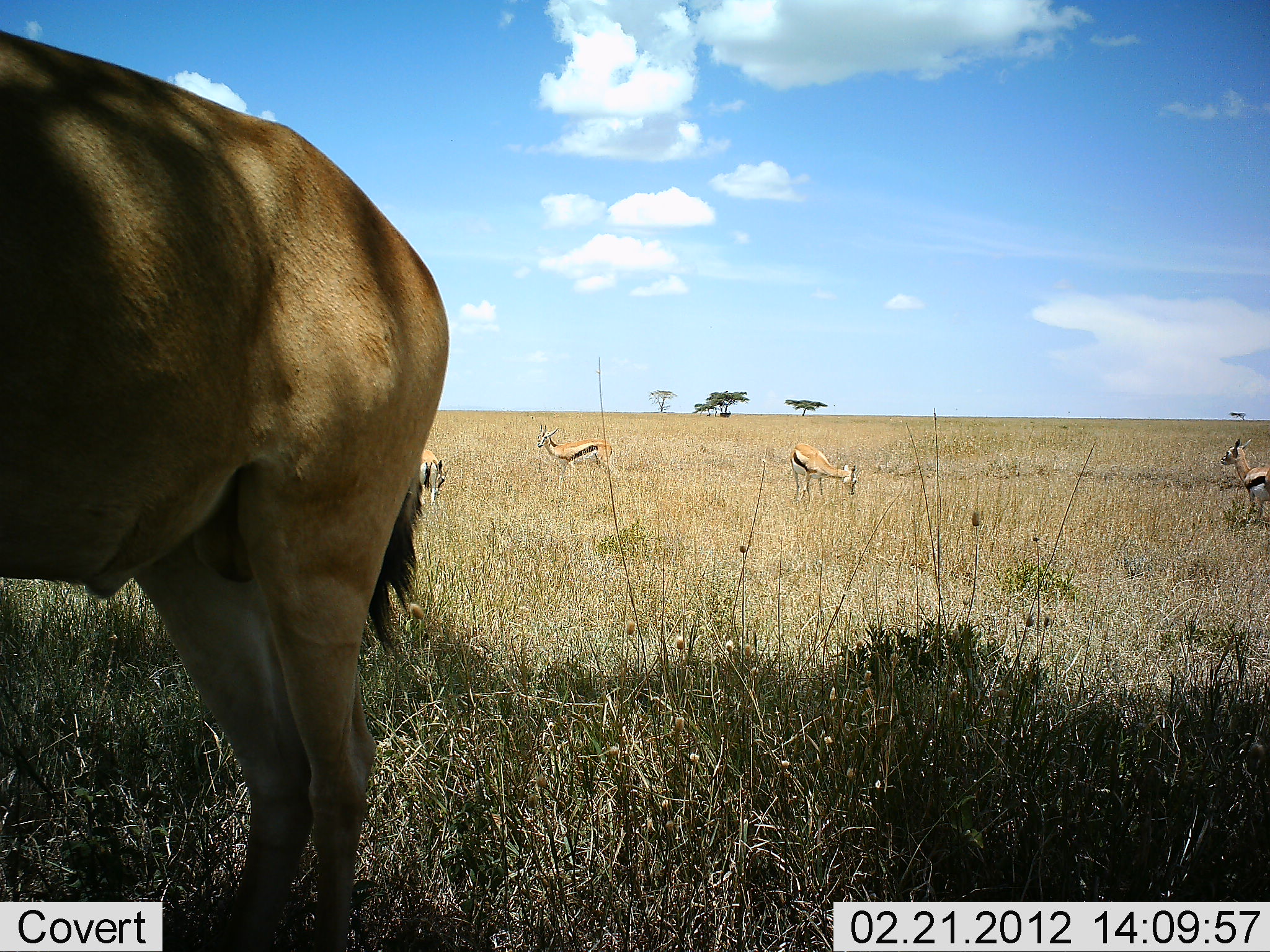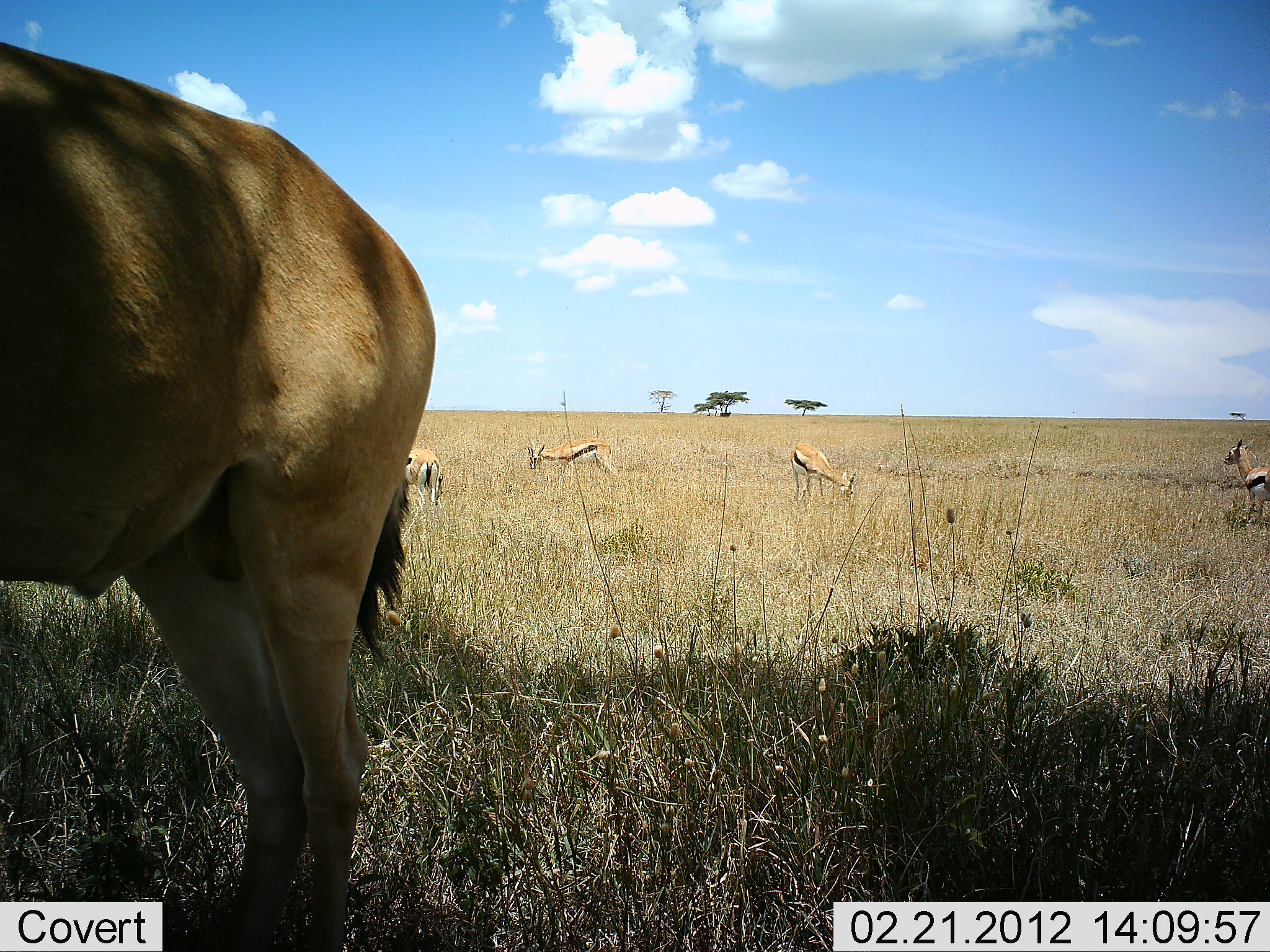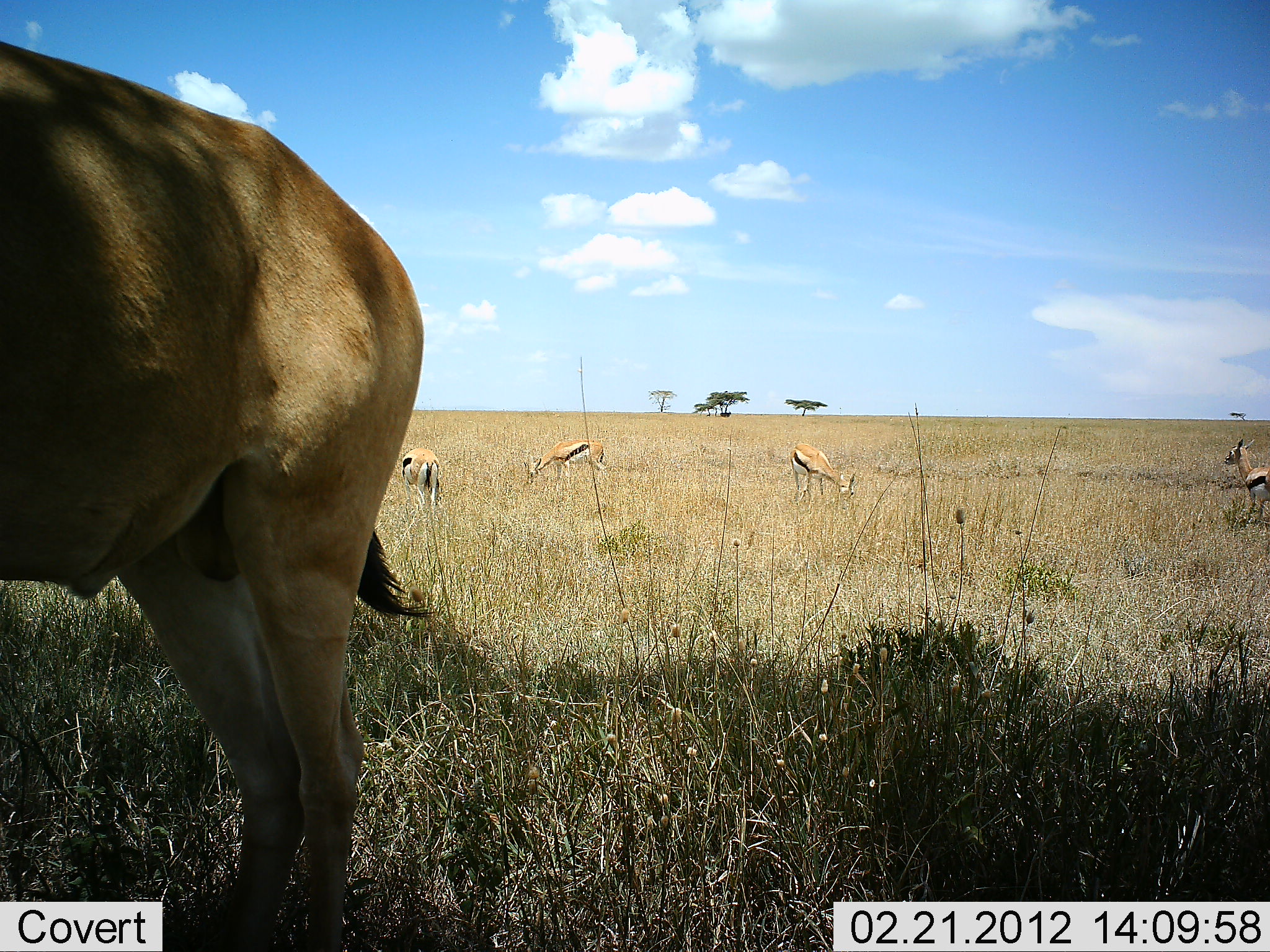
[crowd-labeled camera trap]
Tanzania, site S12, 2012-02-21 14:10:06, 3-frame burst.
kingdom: Animalia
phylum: Chordata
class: Mammalia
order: Artiodactyla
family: Bovidae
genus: Eudorcas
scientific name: Eudorcas thomsonii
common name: thomson's gazelle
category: gazellethomsons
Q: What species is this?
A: Gazellethomsons (thomson's gazelle) (Eudorcas thomsonii).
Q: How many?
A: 4.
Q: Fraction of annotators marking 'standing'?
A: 75%.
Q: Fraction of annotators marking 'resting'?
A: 0%.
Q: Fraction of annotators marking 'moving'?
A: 0%.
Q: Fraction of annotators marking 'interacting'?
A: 0%.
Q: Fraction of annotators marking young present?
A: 0%.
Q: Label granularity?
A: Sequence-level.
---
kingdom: Animalia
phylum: Chordata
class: Mammalia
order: Artiodactyla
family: Bovidae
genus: Alcelaphus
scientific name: Alcelaphus buselaphus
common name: hartebeest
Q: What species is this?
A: Hartebeest (Alcelaphus buselaphus).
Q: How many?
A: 1.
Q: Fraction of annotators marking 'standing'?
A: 90%.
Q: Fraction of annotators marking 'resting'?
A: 10%.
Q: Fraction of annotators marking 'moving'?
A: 0%.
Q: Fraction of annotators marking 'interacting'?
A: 0%.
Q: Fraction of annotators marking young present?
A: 0%.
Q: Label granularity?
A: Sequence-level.